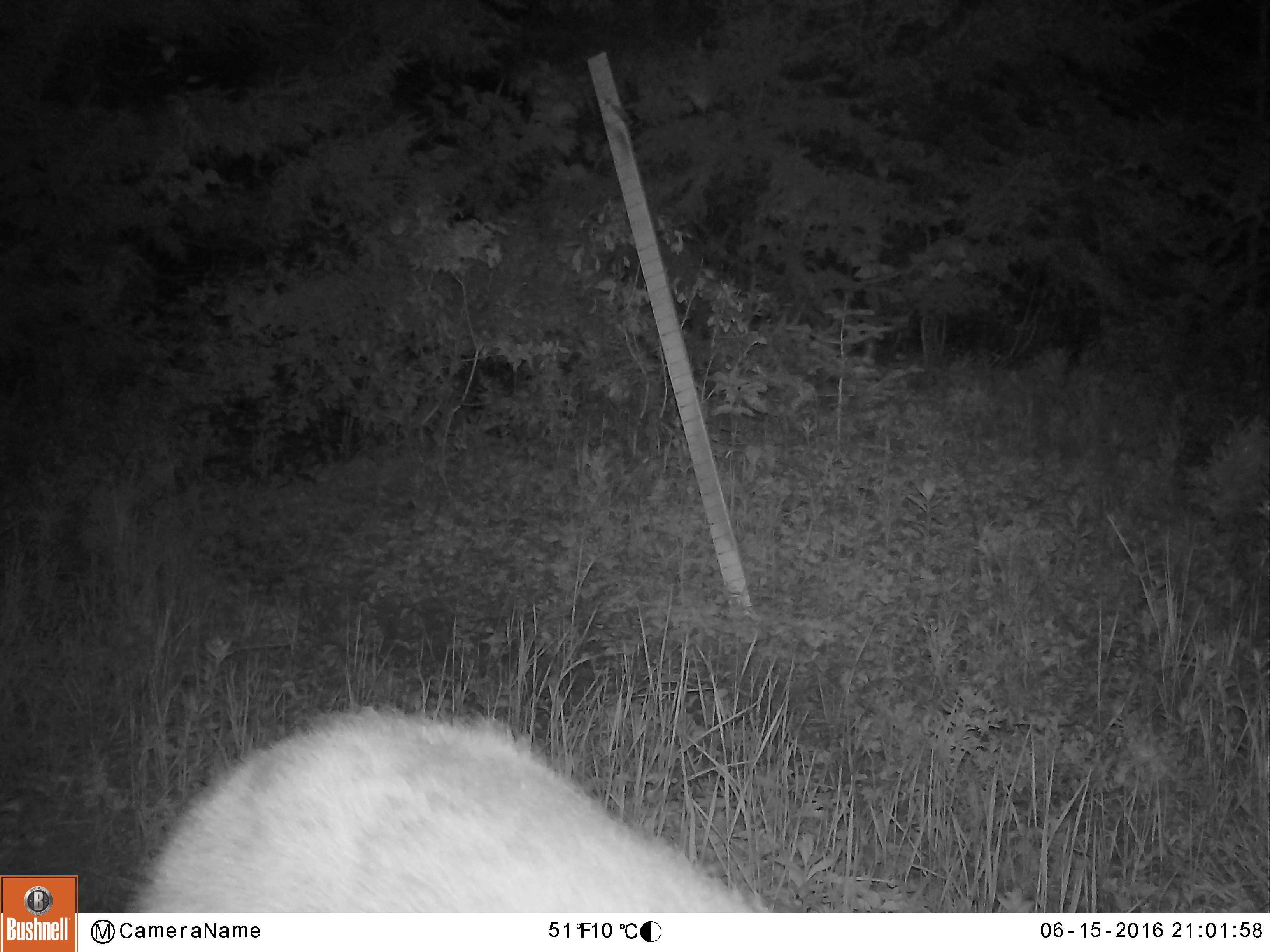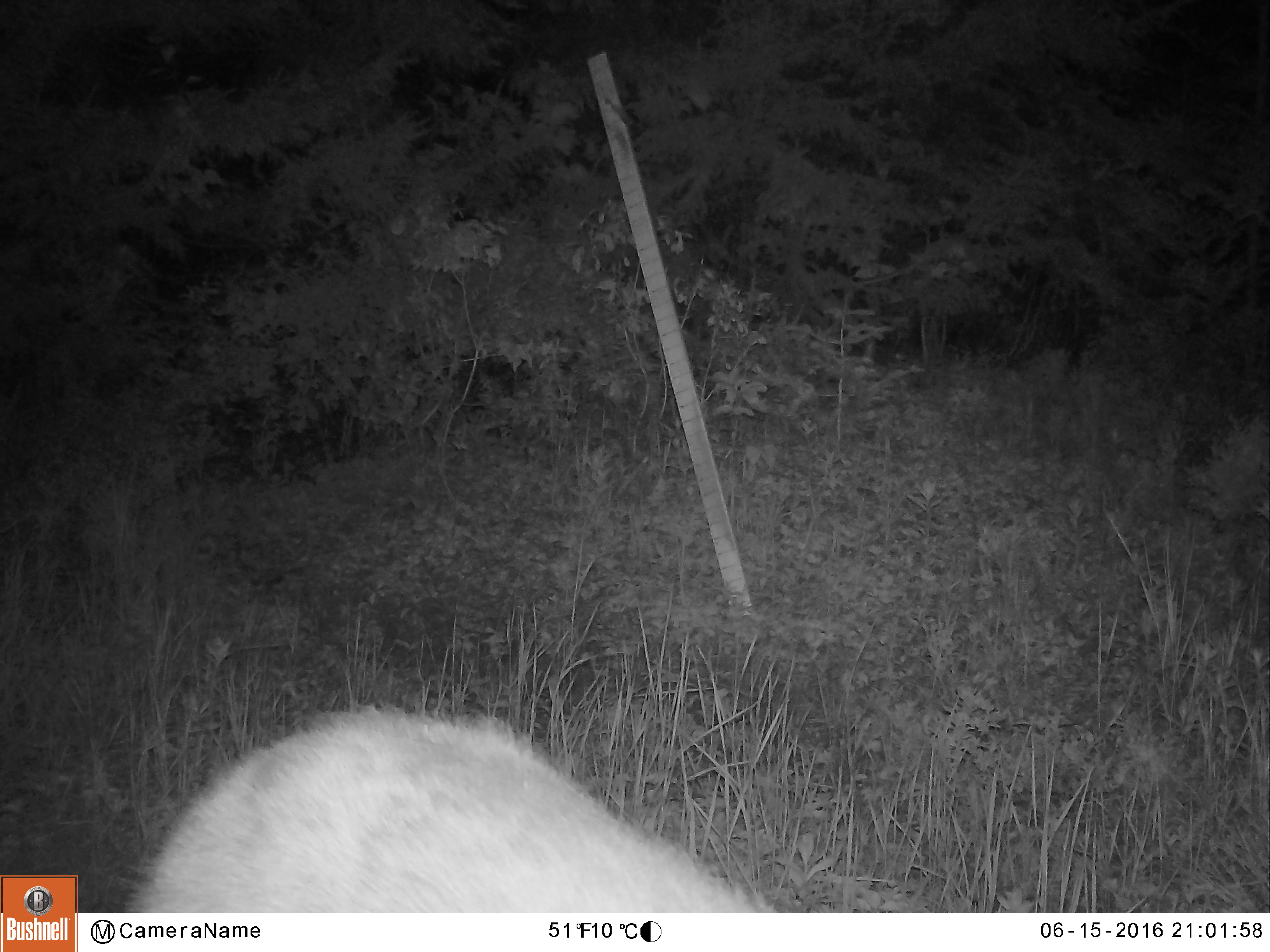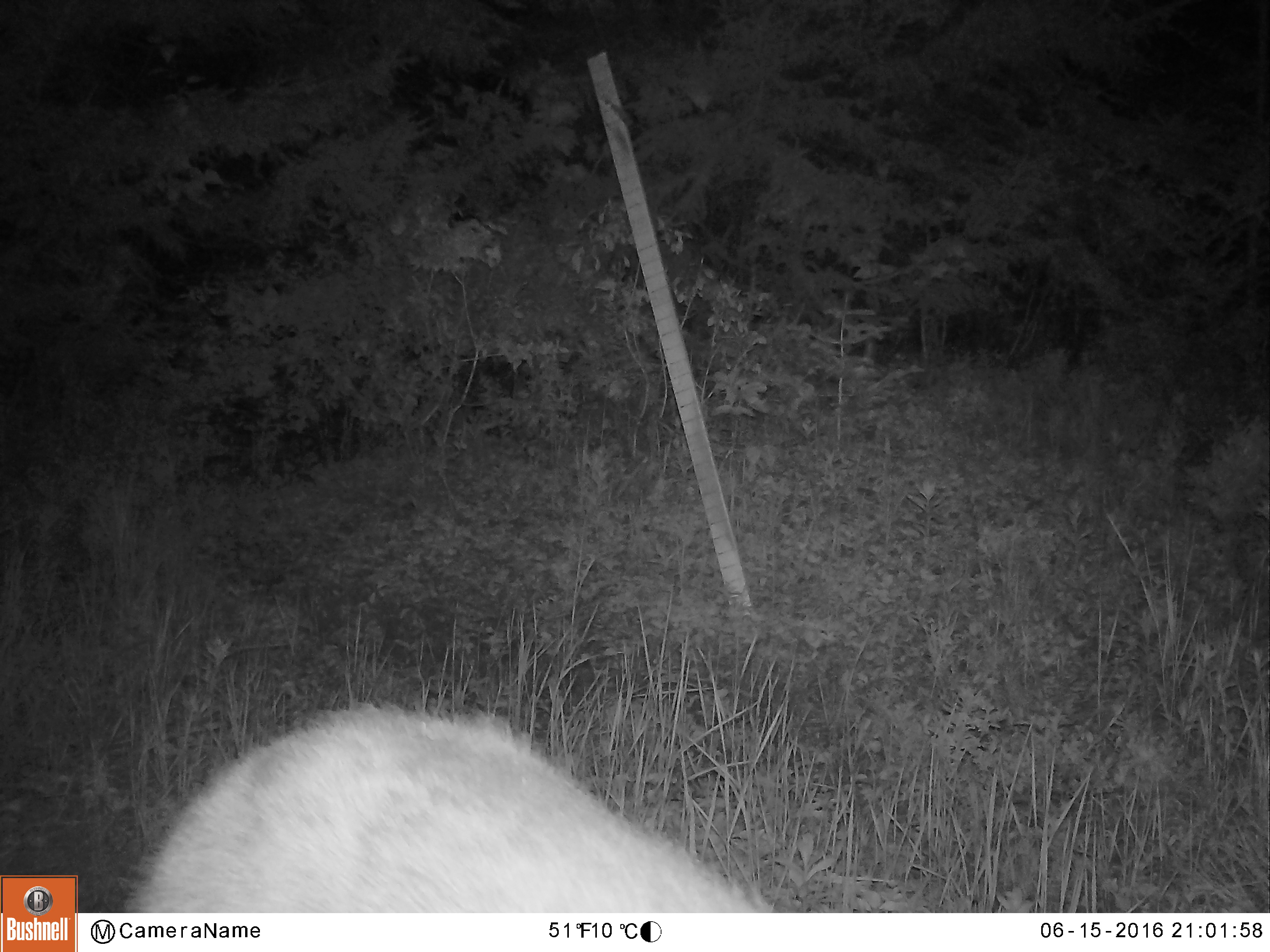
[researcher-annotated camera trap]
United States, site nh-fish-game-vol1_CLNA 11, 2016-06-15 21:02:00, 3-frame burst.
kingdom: Animalia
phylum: Chordata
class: Mammalia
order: Artiodactyla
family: Cervidae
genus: Odocoileus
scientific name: Odocoileus virginianus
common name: white-tailed deer